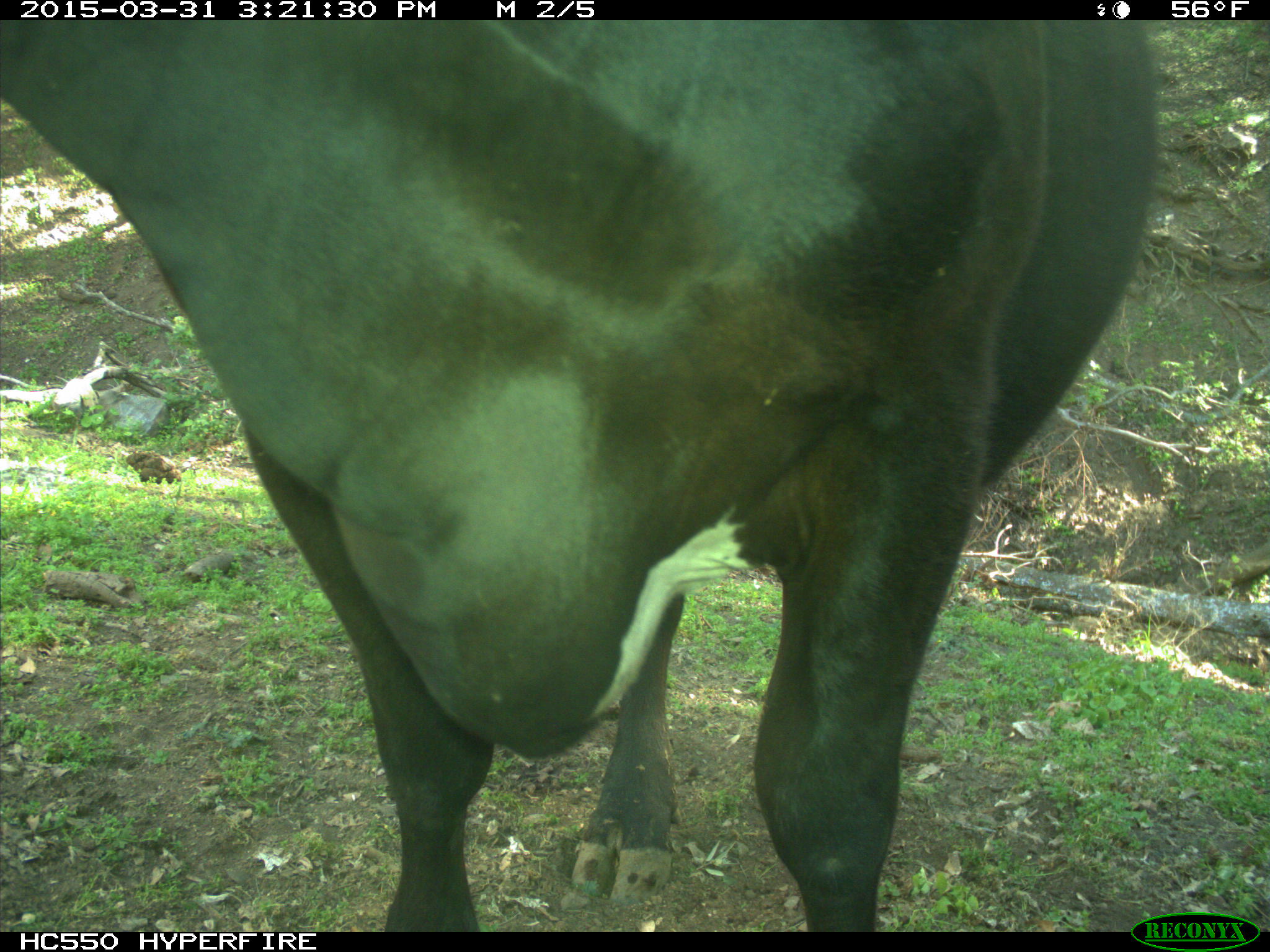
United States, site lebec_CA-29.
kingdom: Animalia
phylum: Chordata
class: Mammalia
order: Artiodactyla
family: Bovidae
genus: Bos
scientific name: Bos taurus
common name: domestic cow